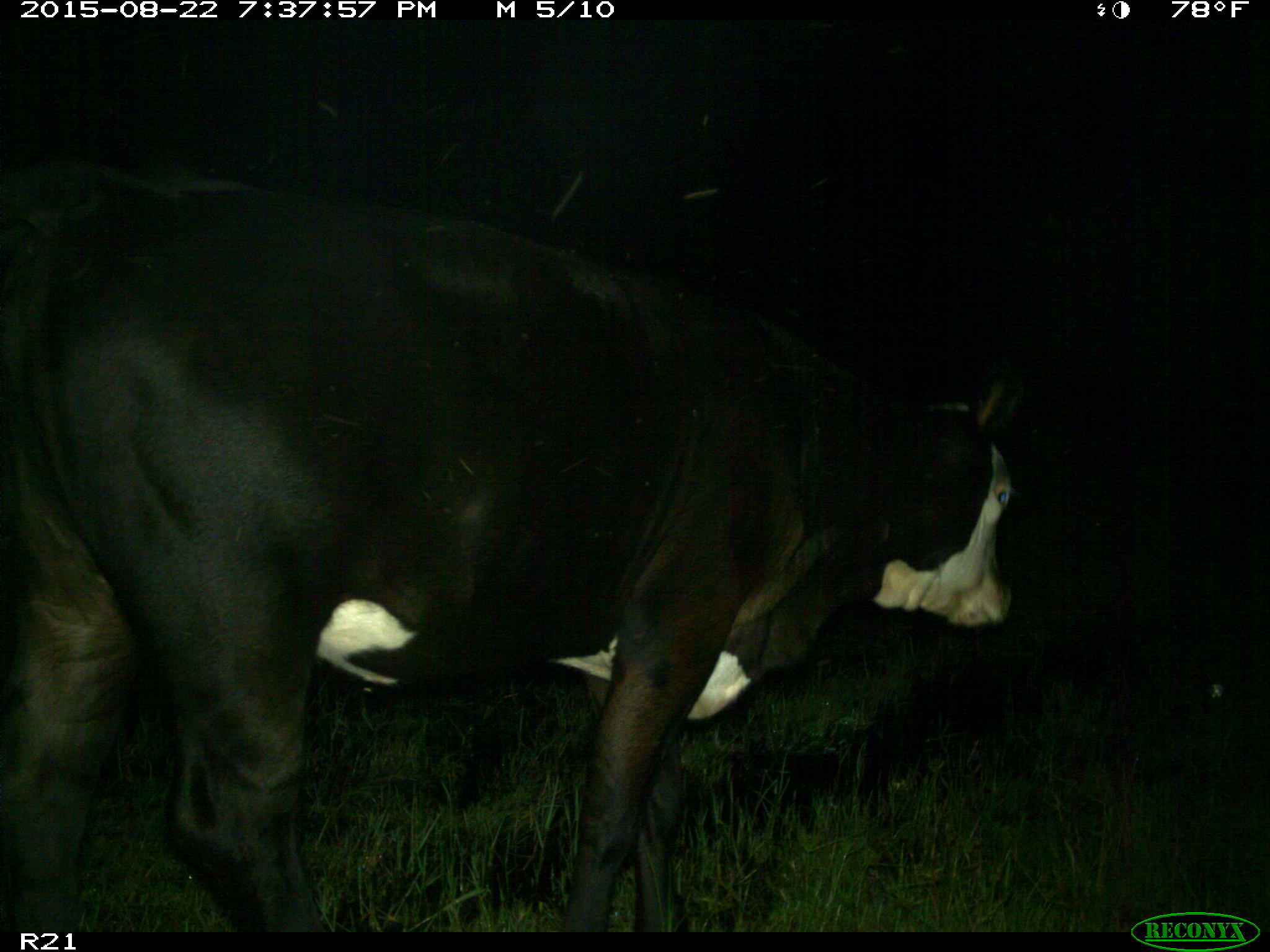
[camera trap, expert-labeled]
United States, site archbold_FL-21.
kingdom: Animalia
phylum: Chordata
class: Mammalia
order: Artiodactyla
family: Bovidae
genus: Bos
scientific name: Bos taurus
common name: domestic cow